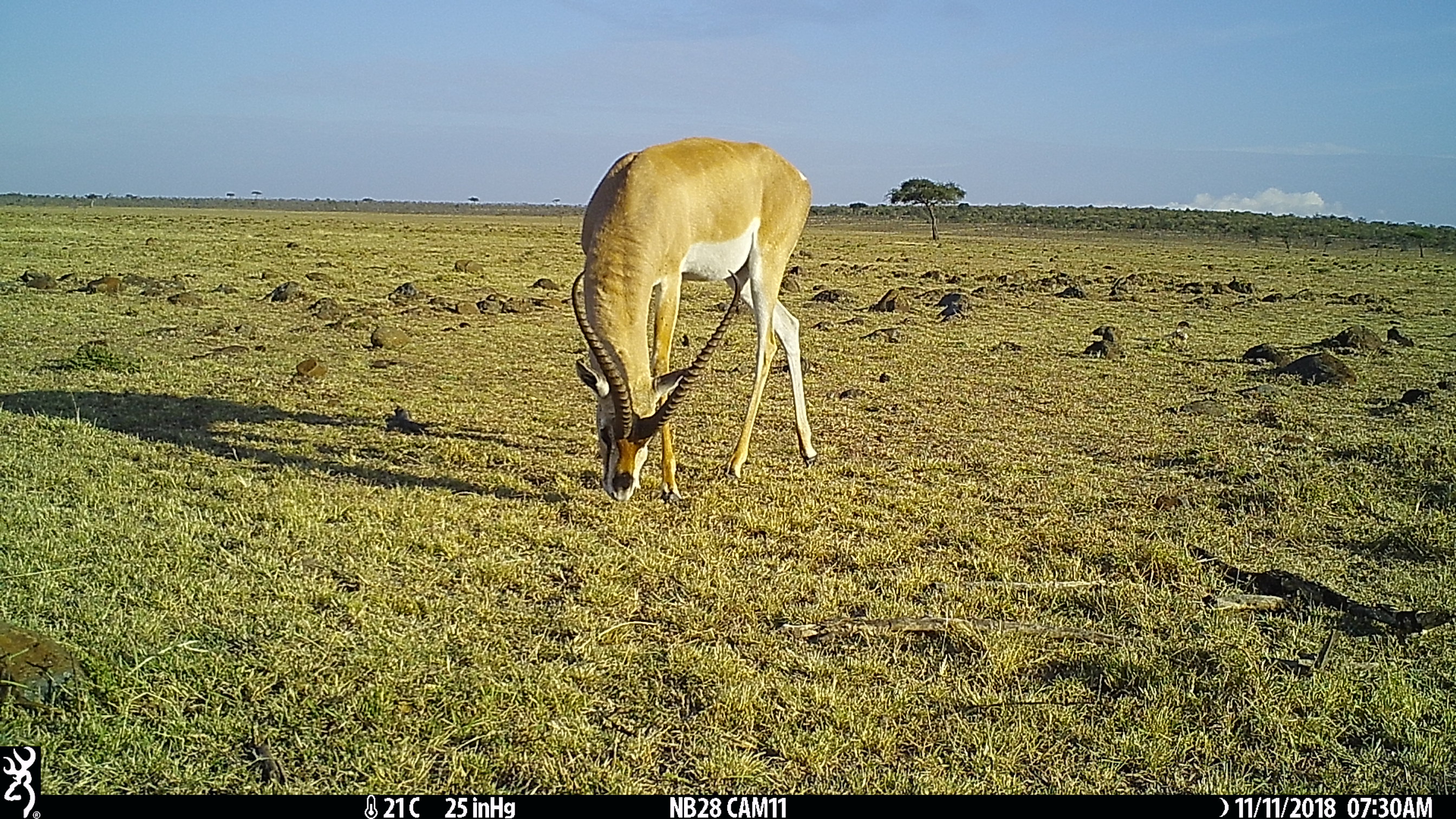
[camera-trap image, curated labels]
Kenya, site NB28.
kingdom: Animalia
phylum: Chordata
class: Mammalia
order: Artiodactyla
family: Bovidae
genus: Nanger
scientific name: Nanger granti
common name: grant's gazelle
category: gazelle grants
Gazelle grants (grant's gazelle) (Nanger granti).